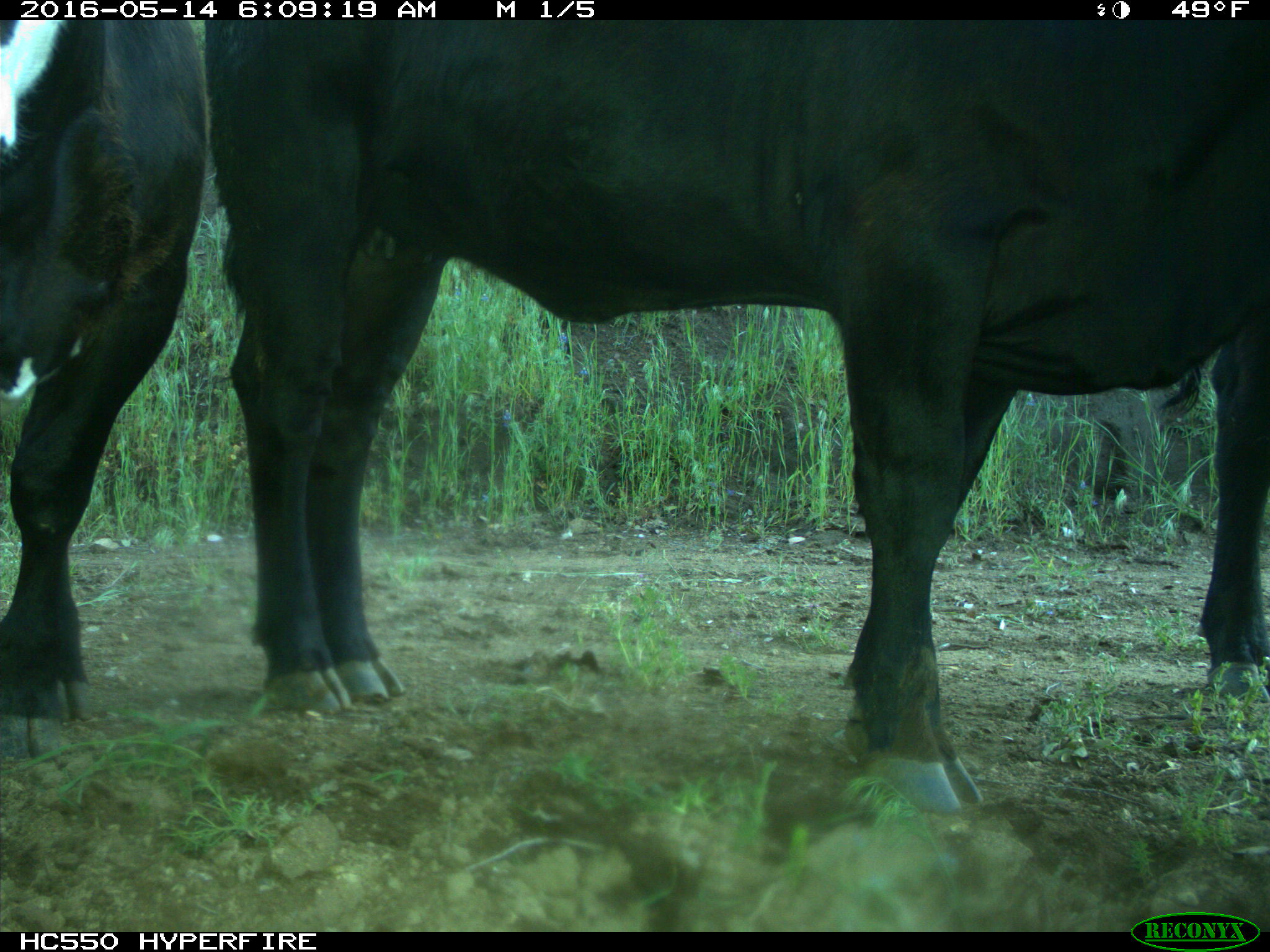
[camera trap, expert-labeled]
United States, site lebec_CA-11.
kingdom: Animalia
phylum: Chordata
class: Mammalia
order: Artiodactyla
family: Bovidae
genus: Bos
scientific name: Bos taurus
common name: domestic cow